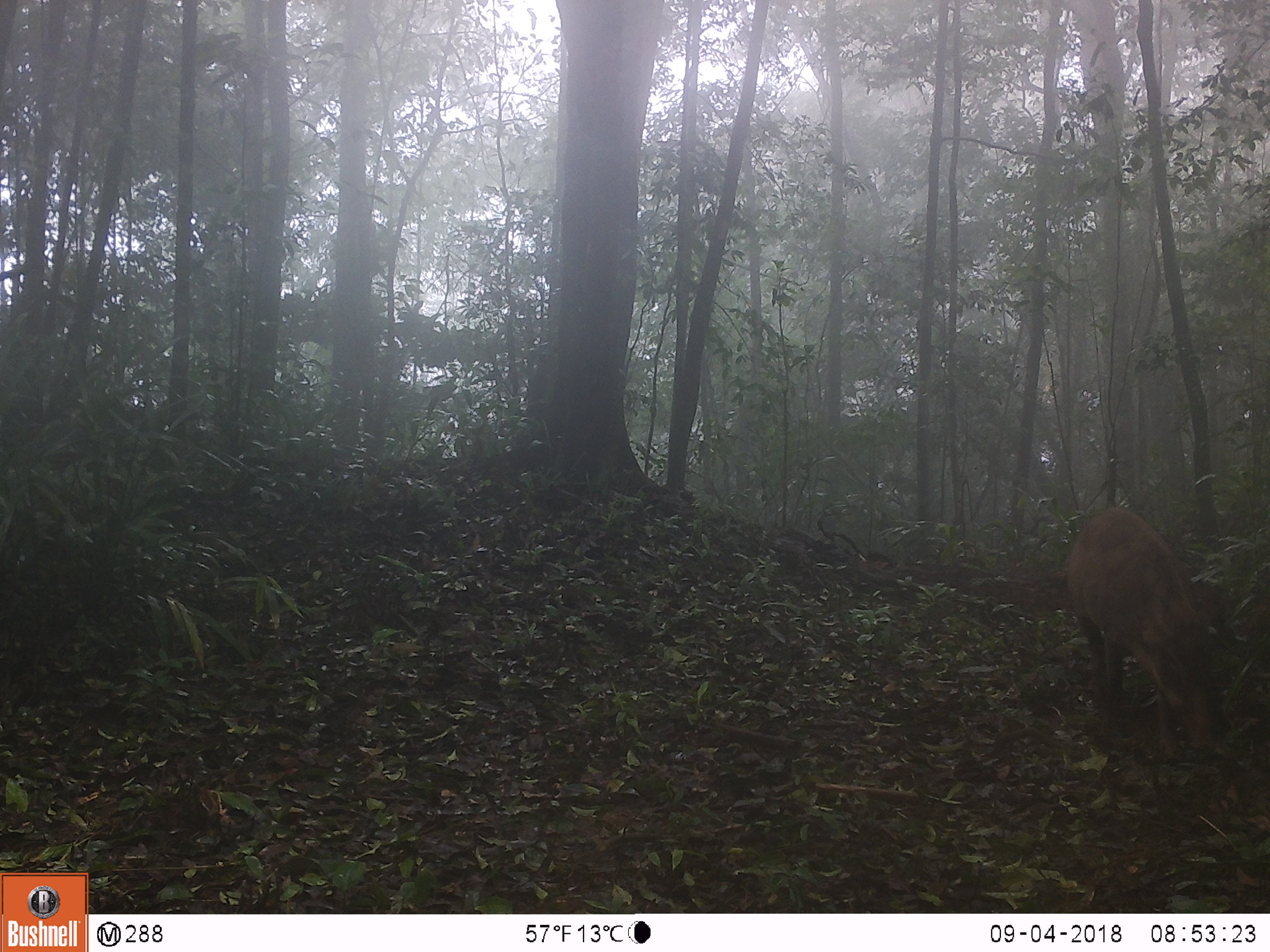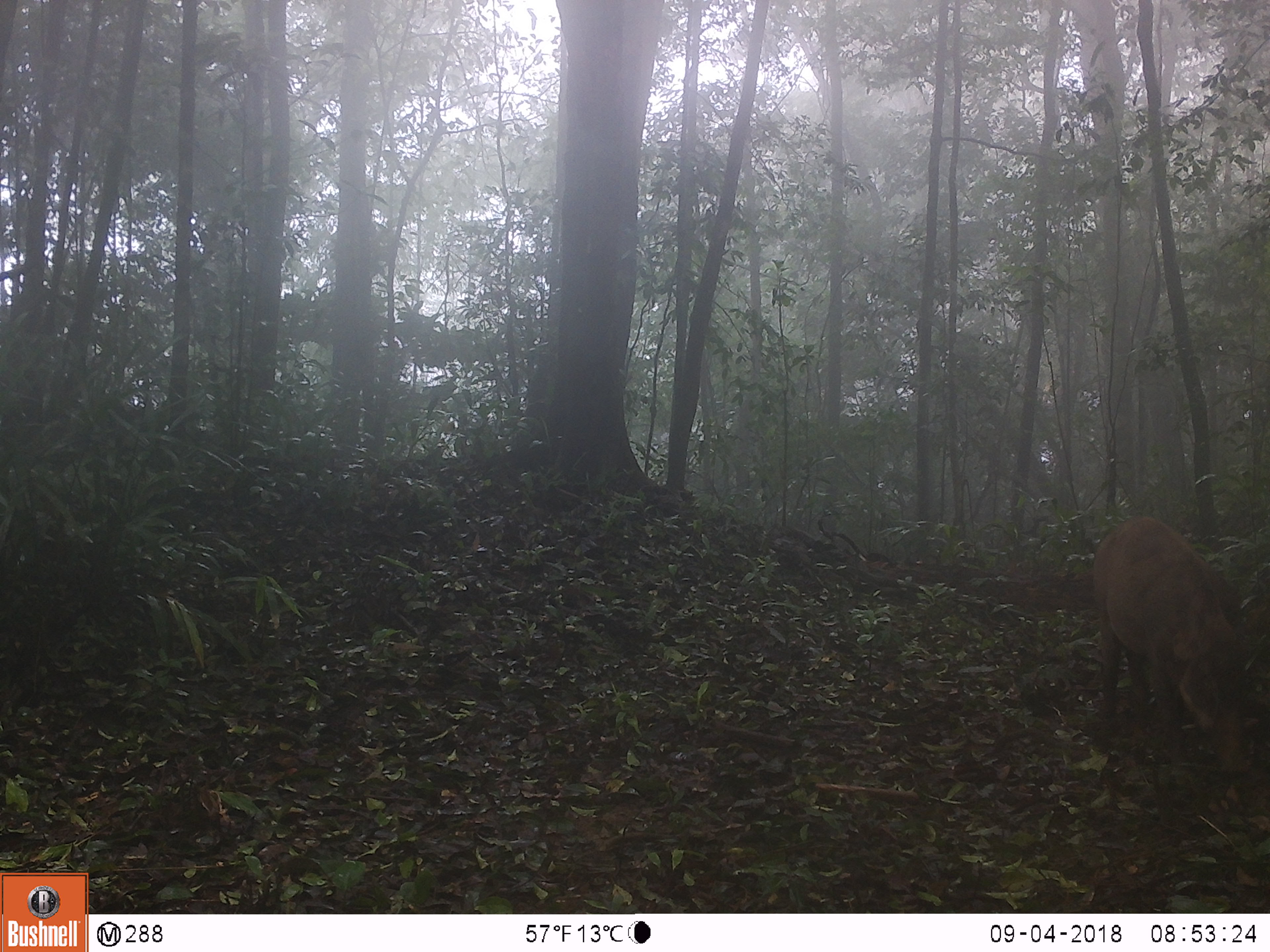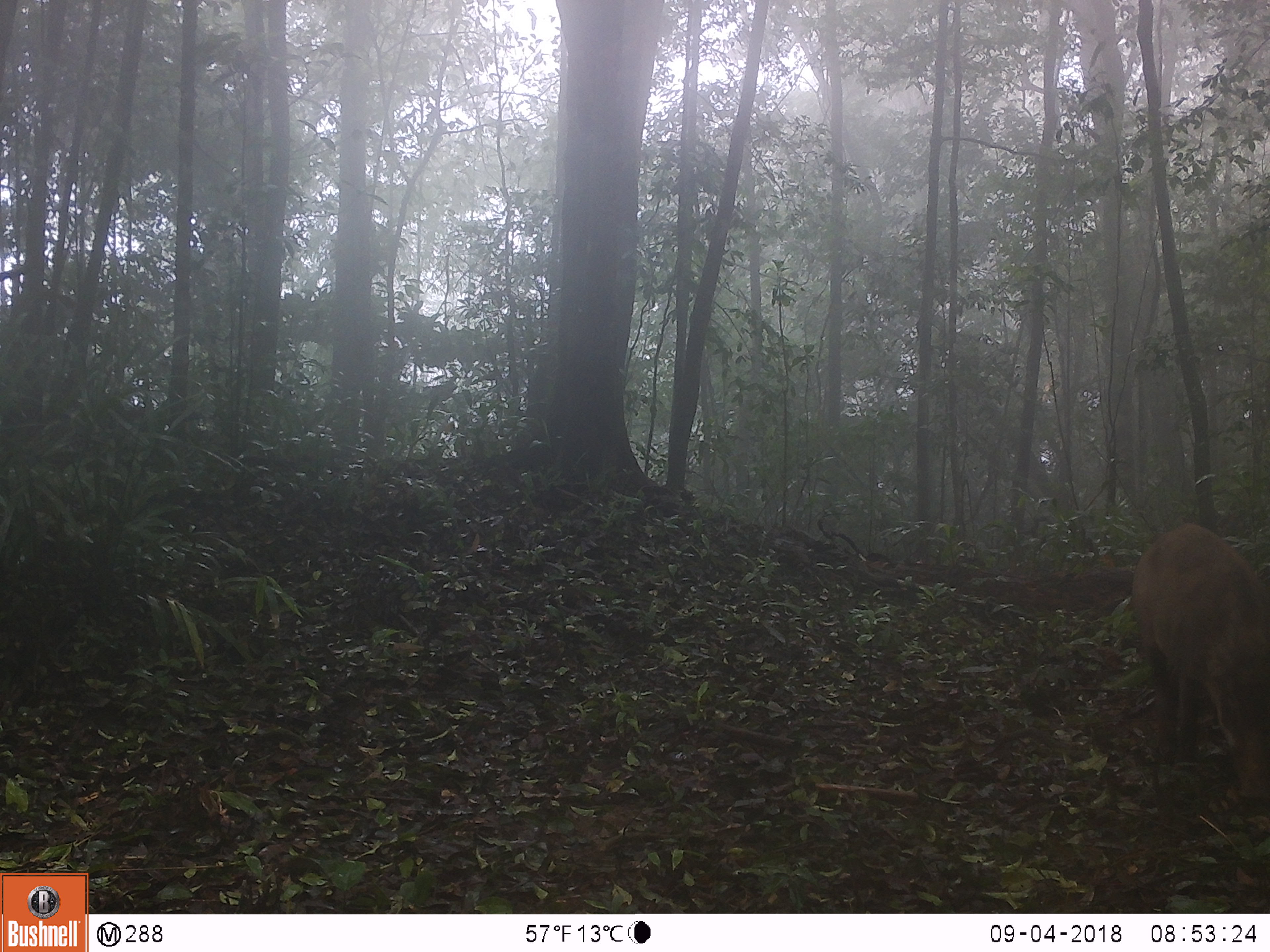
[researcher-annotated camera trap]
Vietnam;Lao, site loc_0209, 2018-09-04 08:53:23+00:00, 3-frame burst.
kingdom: Animalia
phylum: Chordata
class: Mammalia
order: Artiodactyla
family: Suidae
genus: Sus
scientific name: Sus scrofa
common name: eurasian wild pig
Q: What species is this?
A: Eurasian wild pig (Sus scrofa).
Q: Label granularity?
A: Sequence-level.